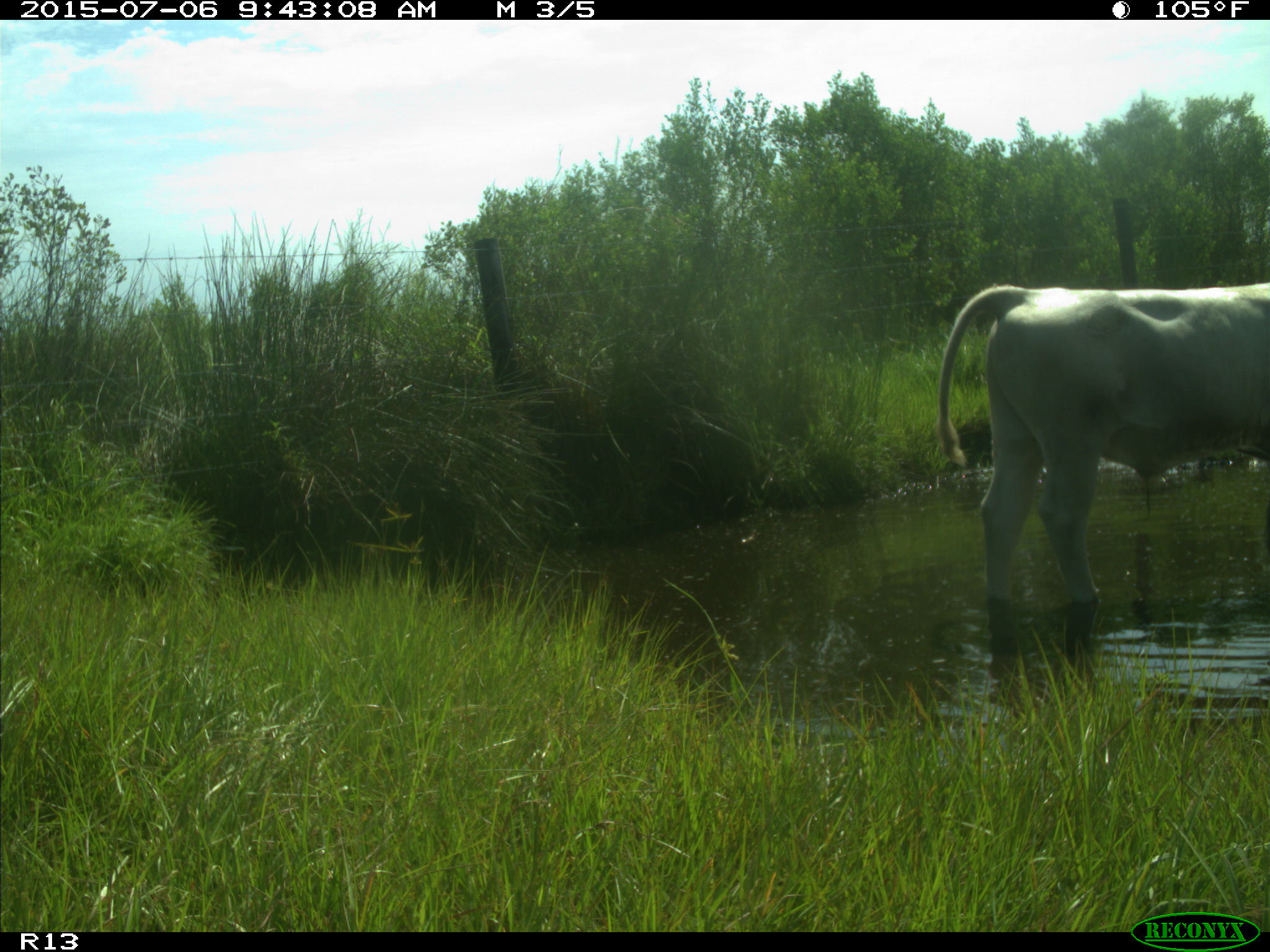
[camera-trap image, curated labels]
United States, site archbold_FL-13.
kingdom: Animalia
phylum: Chordata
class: Mammalia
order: Artiodactyla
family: Bovidae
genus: Bos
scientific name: Bos taurus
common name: domestic cow